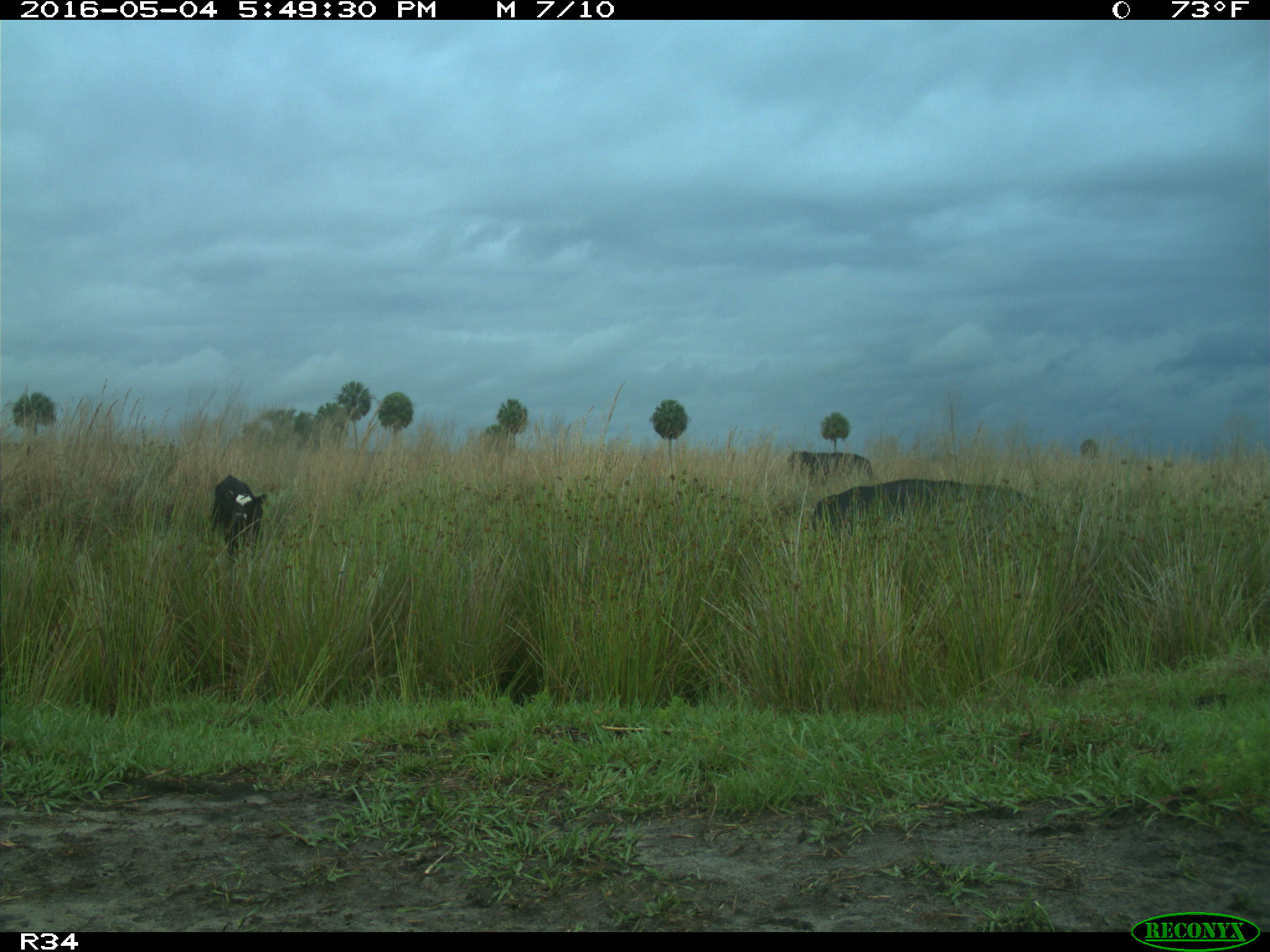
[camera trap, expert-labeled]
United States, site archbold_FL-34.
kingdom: Animalia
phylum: Chordata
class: Mammalia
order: Artiodactyla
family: Bovidae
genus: Bos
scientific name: Bos taurus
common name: domestic cow